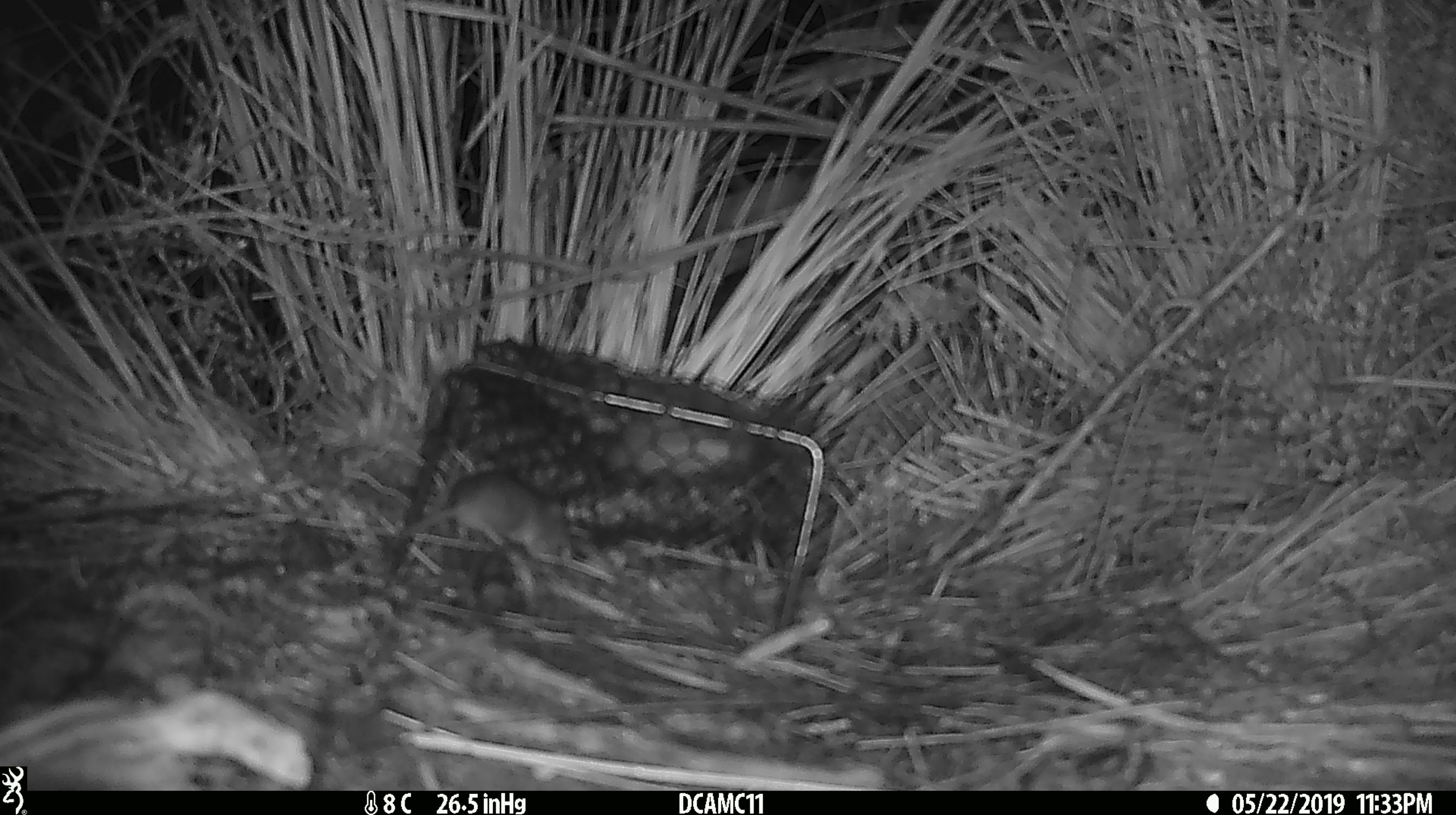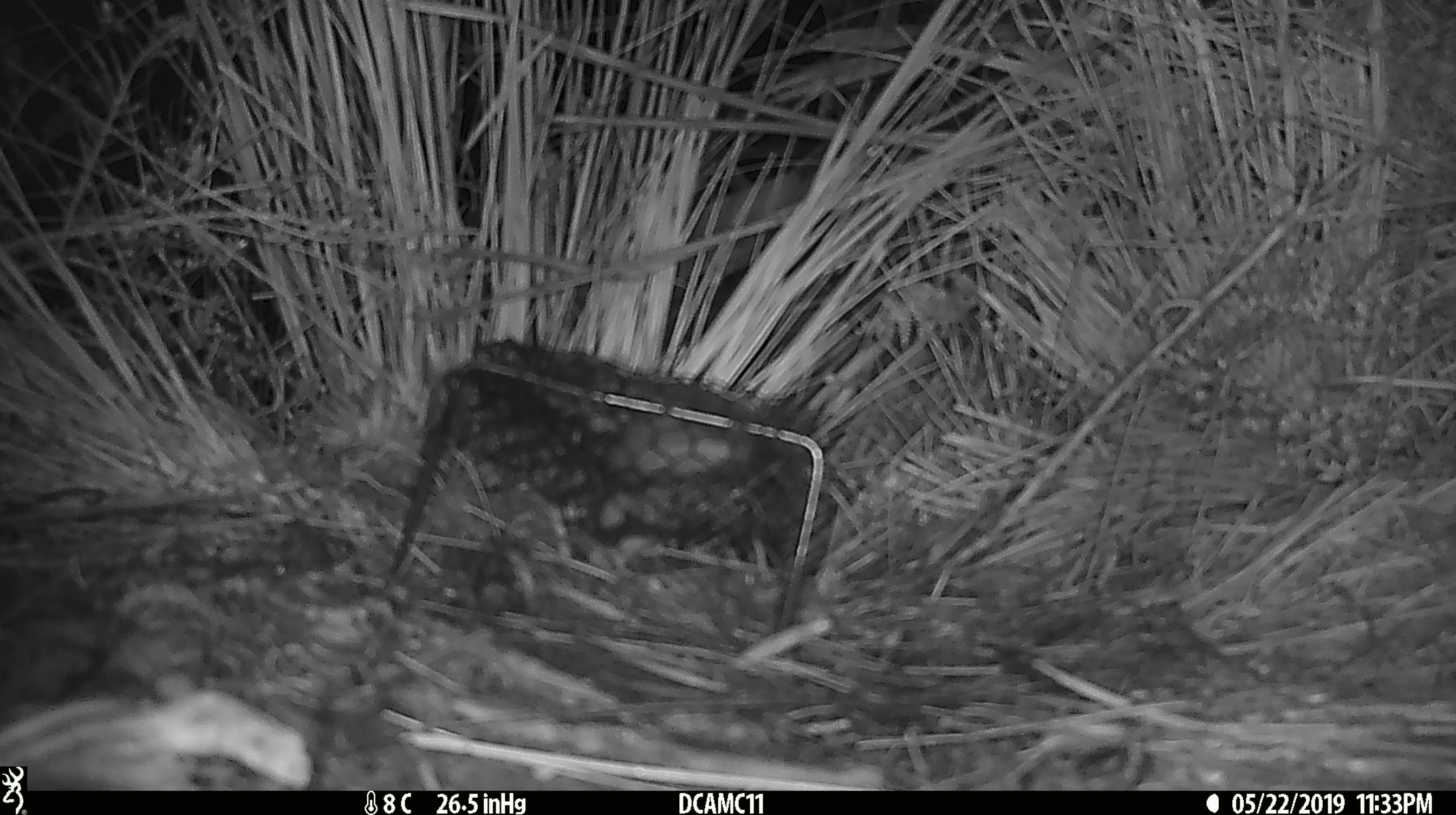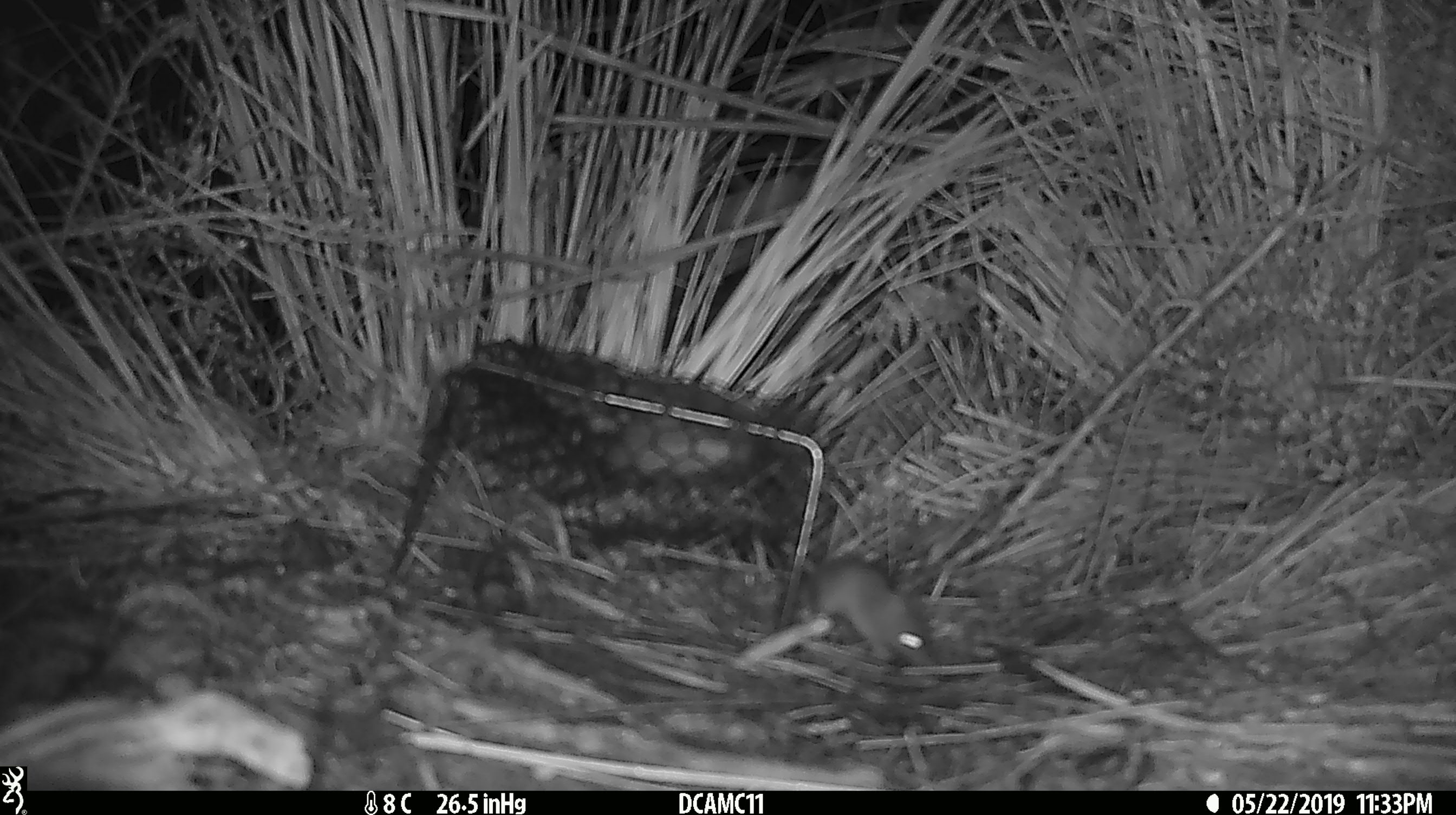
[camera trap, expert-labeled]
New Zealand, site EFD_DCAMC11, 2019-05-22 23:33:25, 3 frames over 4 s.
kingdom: Animalia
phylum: Chordata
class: Mammalia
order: Rodentia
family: Muridae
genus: Mus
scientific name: Mus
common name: mouse